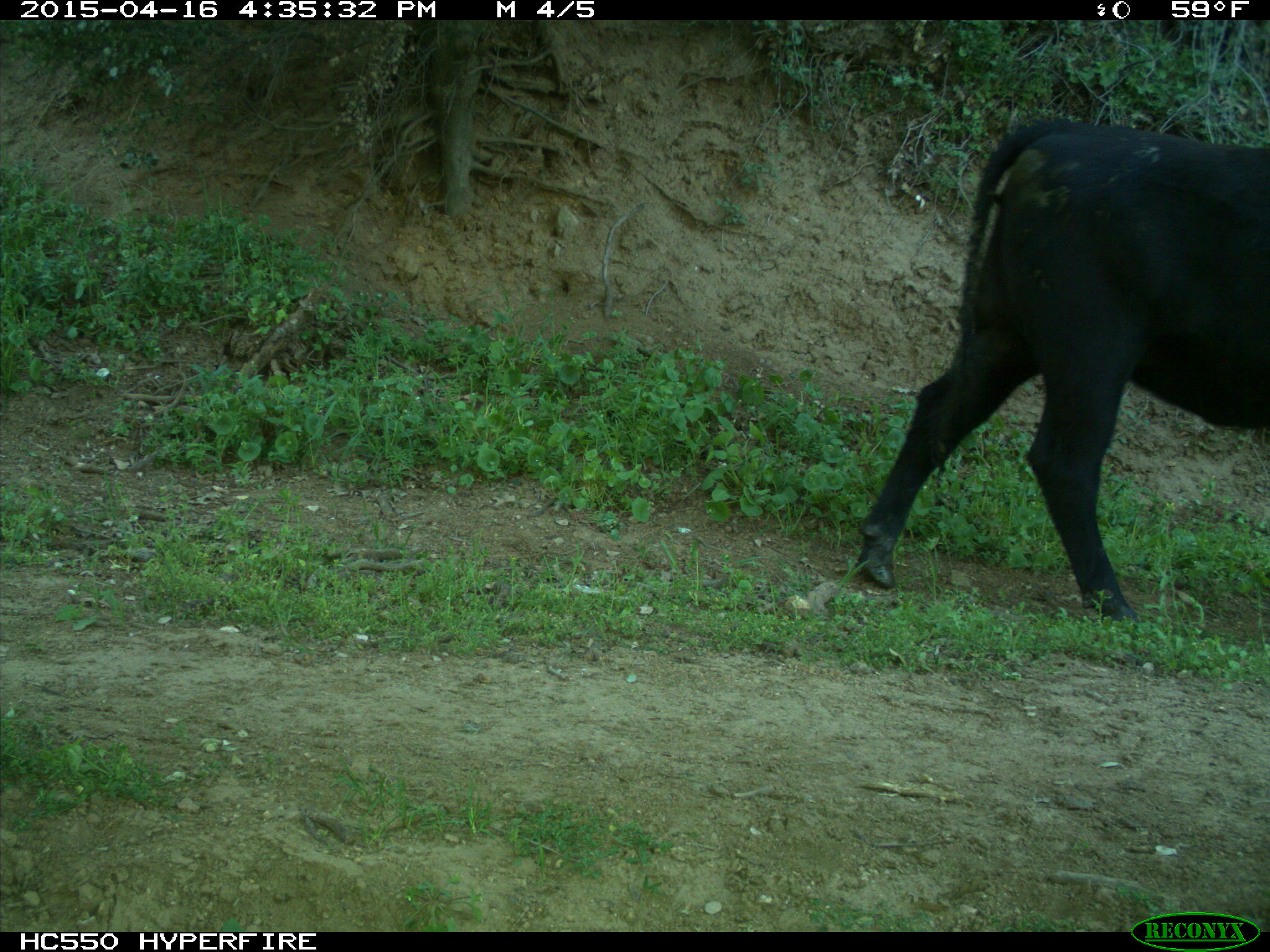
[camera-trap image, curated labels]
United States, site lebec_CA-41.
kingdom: Animalia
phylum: Chordata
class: Mammalia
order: Artiodactyla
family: Bovidae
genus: Bos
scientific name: Bos taurus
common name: domestic cow